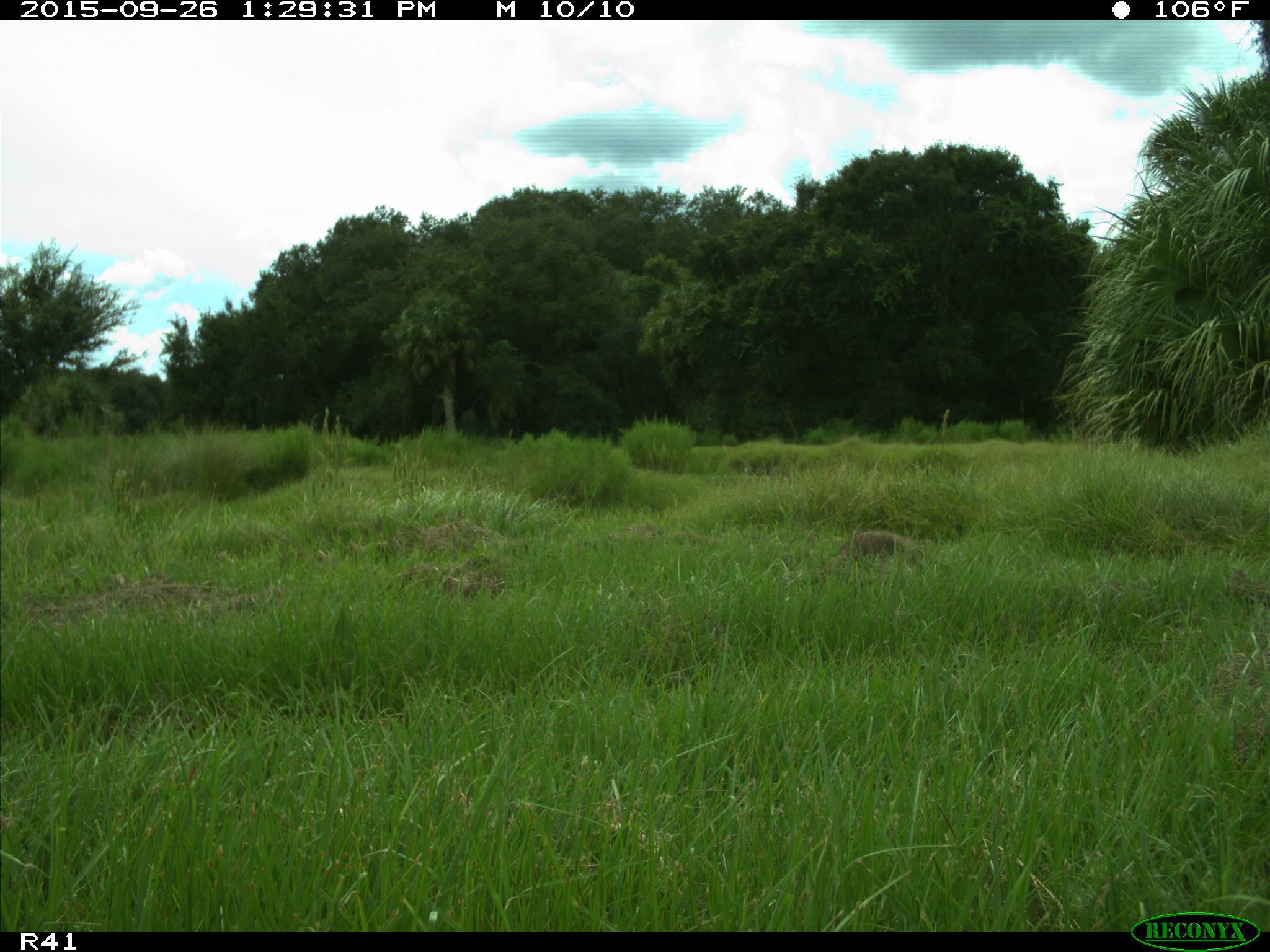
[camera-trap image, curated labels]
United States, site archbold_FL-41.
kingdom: Animalia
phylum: Chordata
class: Mammalia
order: Carnivora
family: Procyonidae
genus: Procyon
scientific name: Procyon lotor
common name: common raccoon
Procyon lotor (common raccoon).